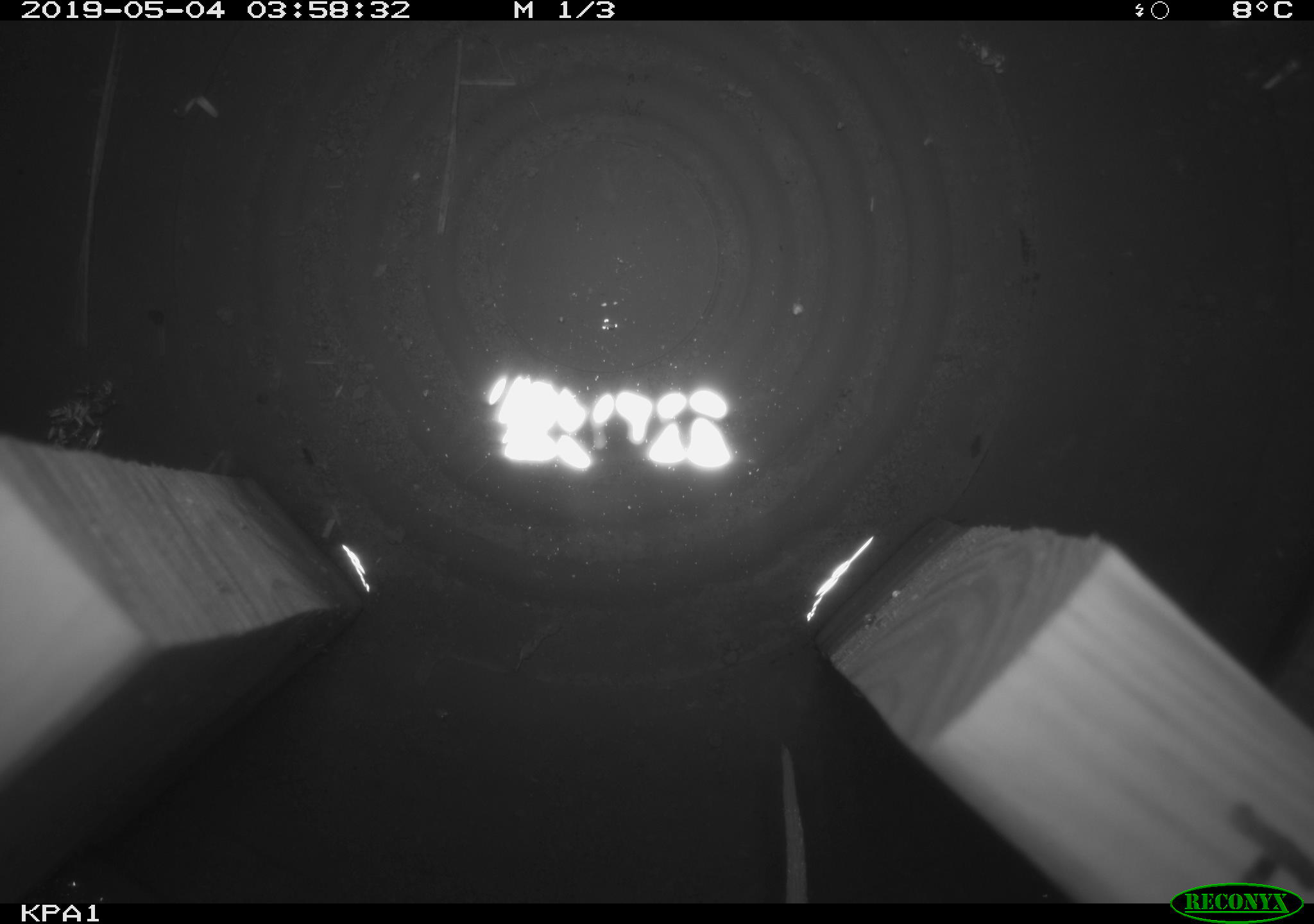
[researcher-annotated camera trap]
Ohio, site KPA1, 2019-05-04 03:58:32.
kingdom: Animalia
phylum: Chordata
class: Mammalia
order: Rodentia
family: Cricetidae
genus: Peromyscus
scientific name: Peromyscus leucopus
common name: white-footed mouse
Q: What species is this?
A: White-footed mouse (Peromyscus leucopus).